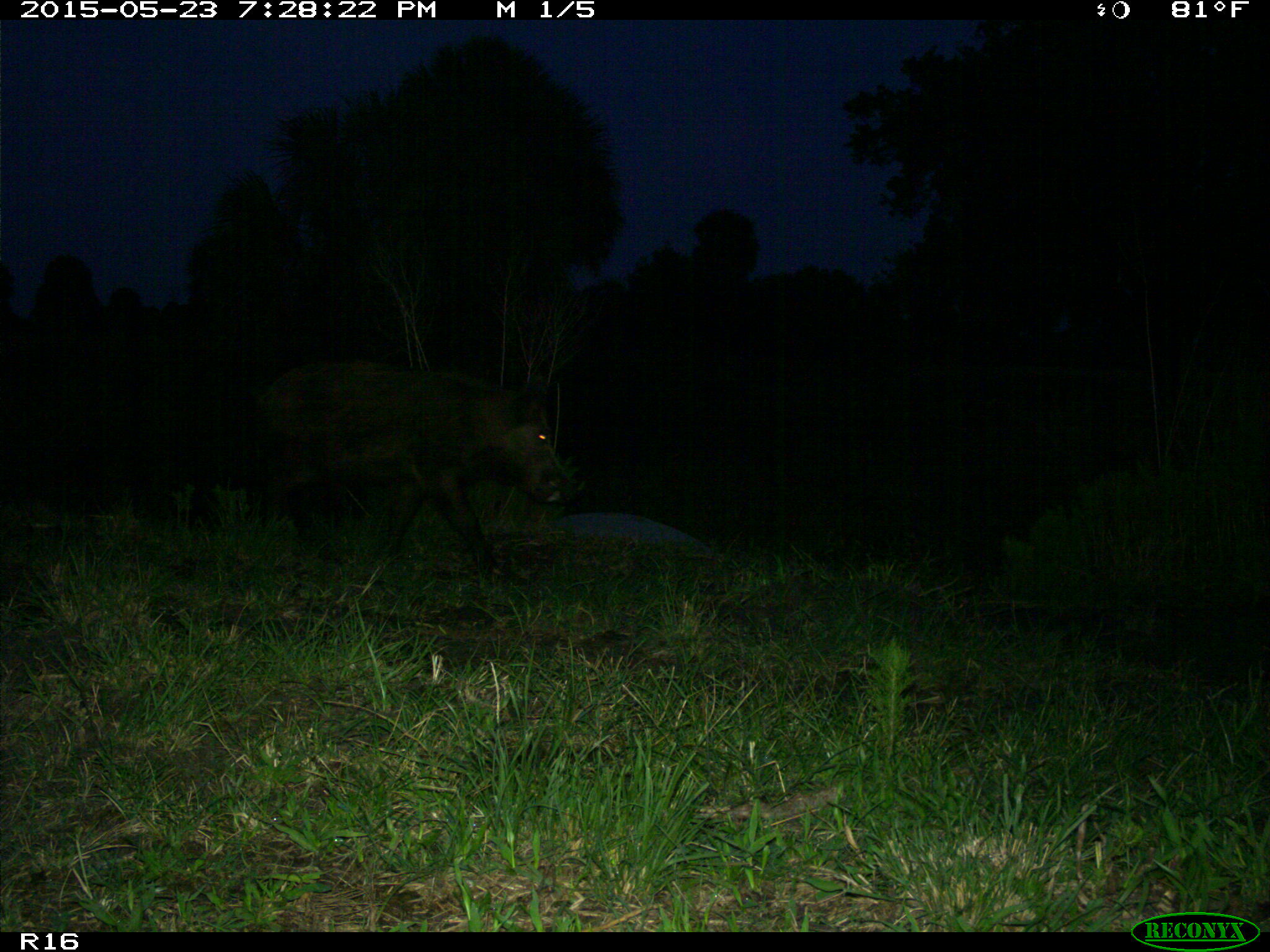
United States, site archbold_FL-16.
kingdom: Animalia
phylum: Chordata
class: Mammalia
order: Artiodactyla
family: Suidae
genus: Sus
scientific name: Sus scrofa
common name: wild boar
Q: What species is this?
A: Sus scrofa (wild boar).